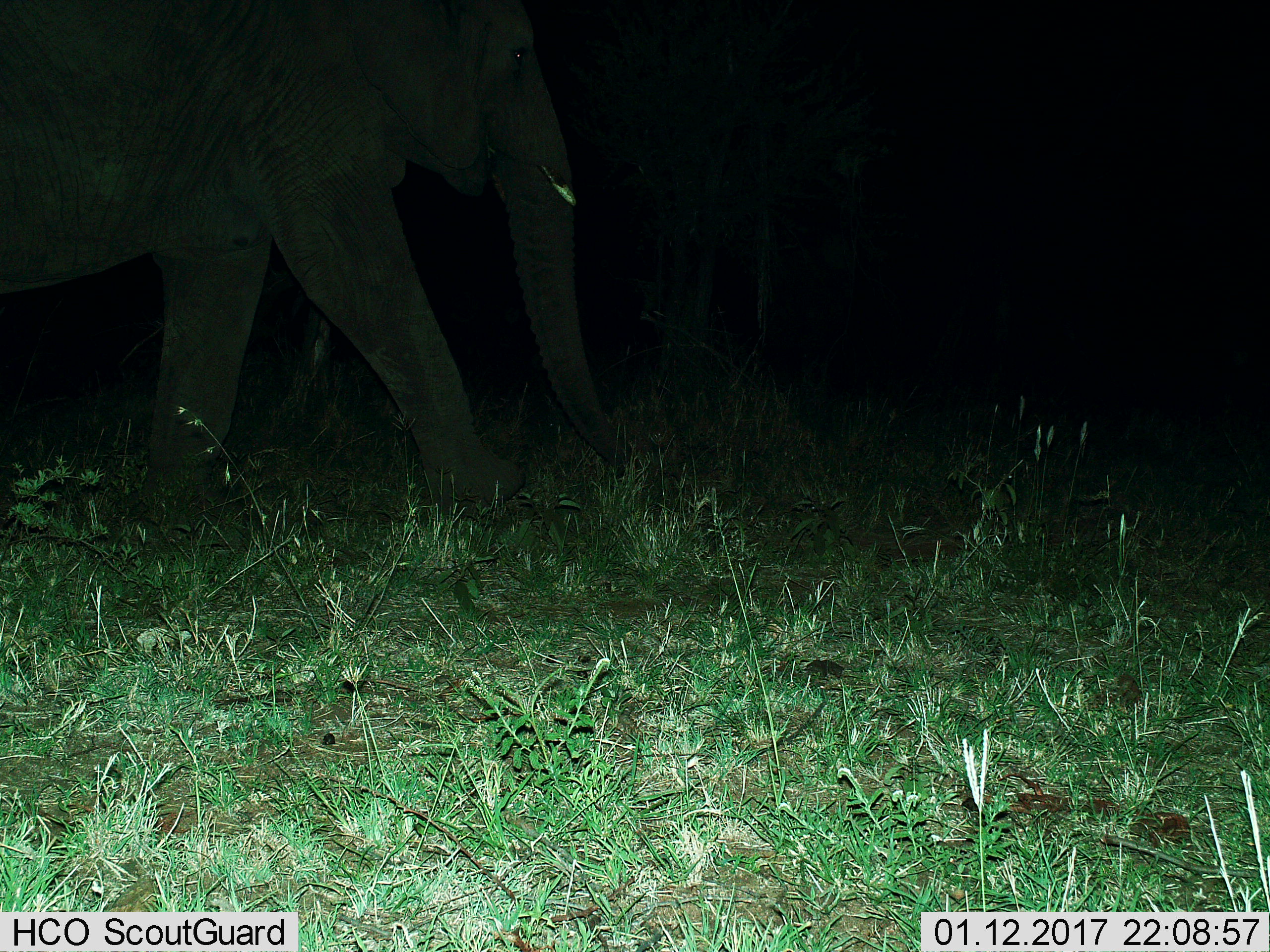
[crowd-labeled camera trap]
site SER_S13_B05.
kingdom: Animalia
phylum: Chordata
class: Mammalia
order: Proboscidea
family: Elephantidae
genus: Loxodonta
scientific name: Loxodonta africana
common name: african bush elephant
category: elephant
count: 1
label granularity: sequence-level